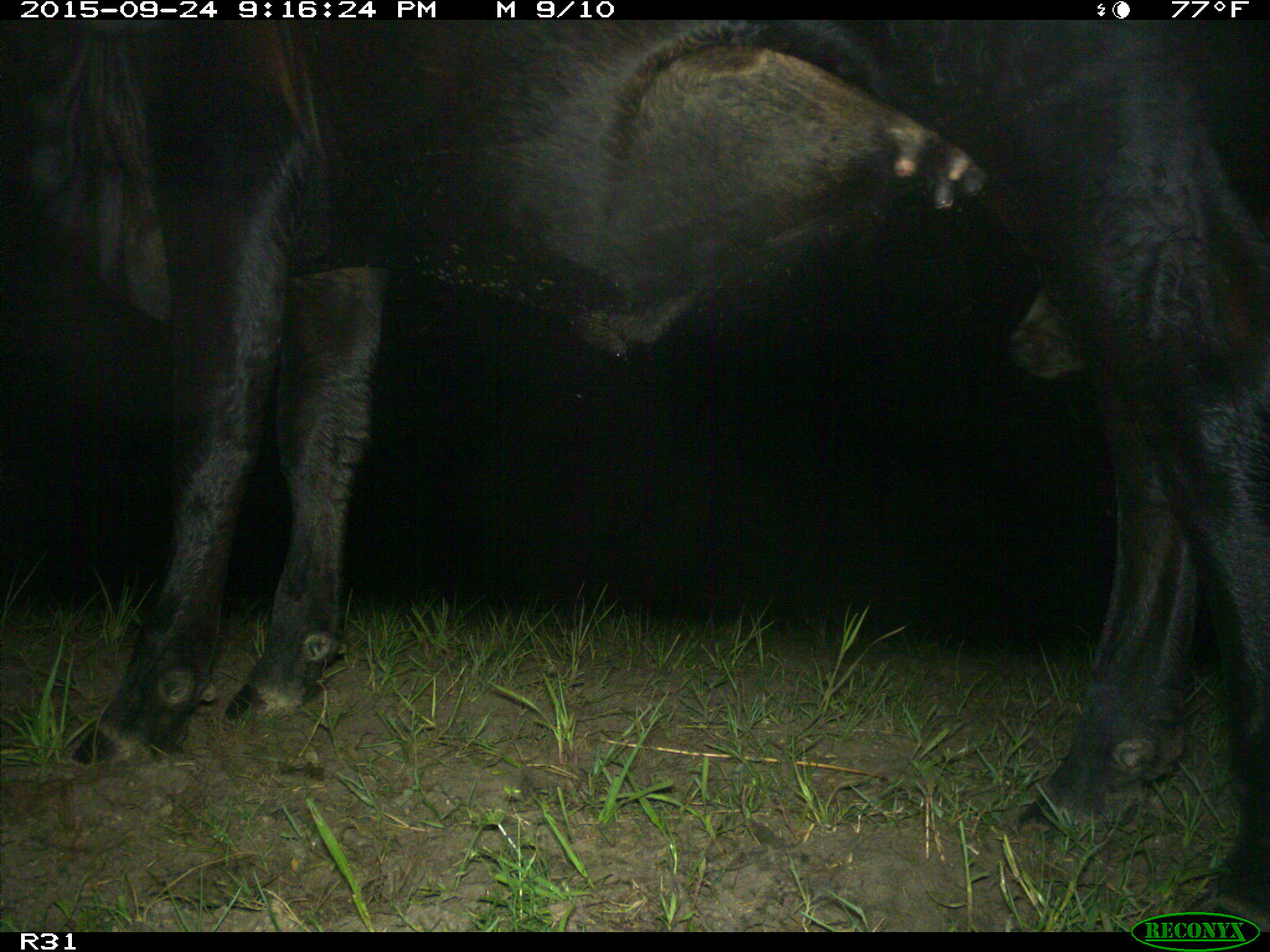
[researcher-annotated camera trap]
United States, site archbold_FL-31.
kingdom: Animalia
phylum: Chordata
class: Mammalia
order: Artiodactyla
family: Bovidae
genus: Bos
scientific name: Bos taurus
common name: domestic cow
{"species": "Bos taurus (domestic cow)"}